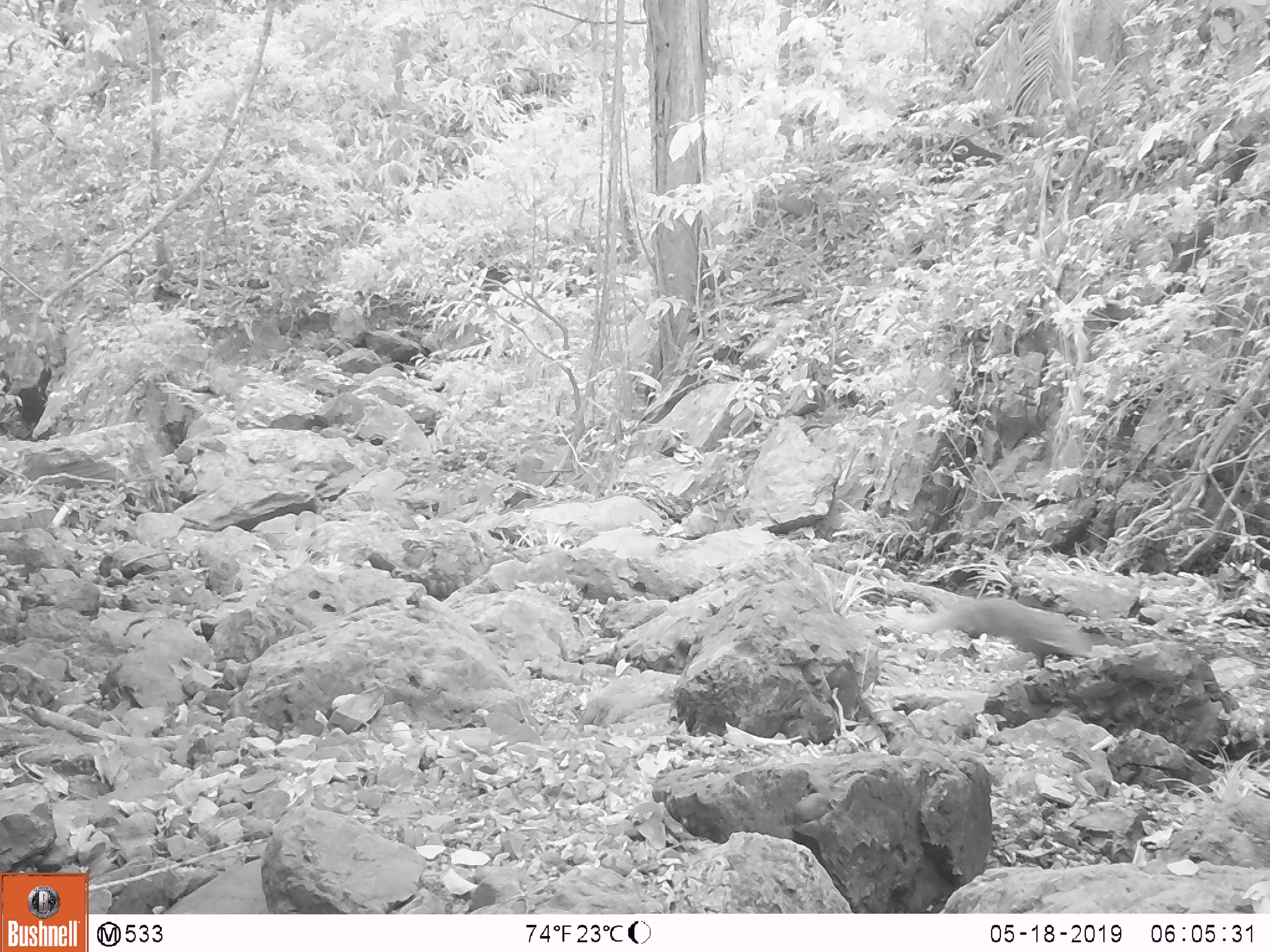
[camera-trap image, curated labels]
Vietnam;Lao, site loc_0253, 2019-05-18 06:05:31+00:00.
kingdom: Animalia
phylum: Chordata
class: Mammalia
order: Carnivora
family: Herpestidae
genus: Urva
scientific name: Urva urva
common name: crab-eating mongoose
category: crab eating mongoose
Crab eating mongoose (crab-eating mongoose) (Urva urva). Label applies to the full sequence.